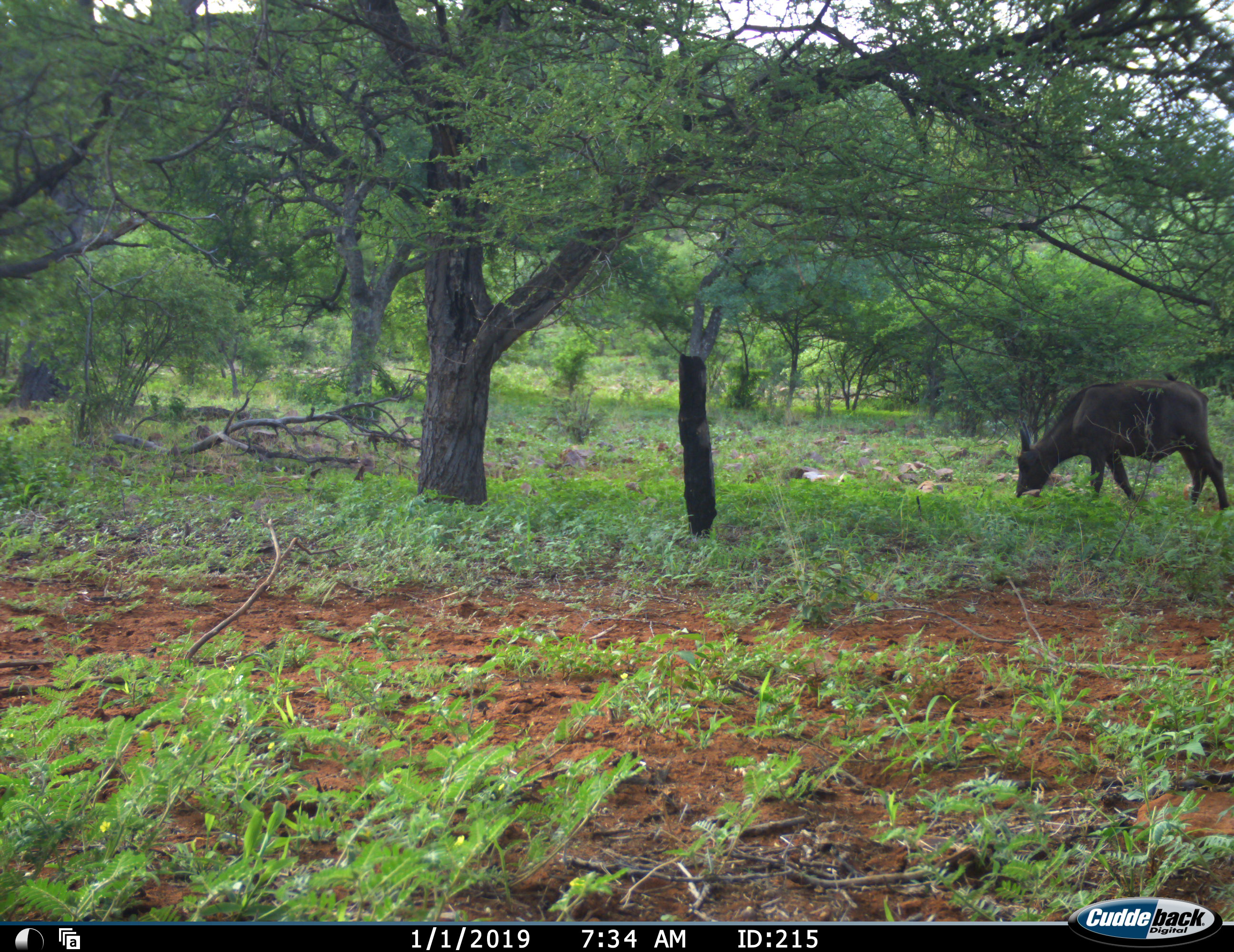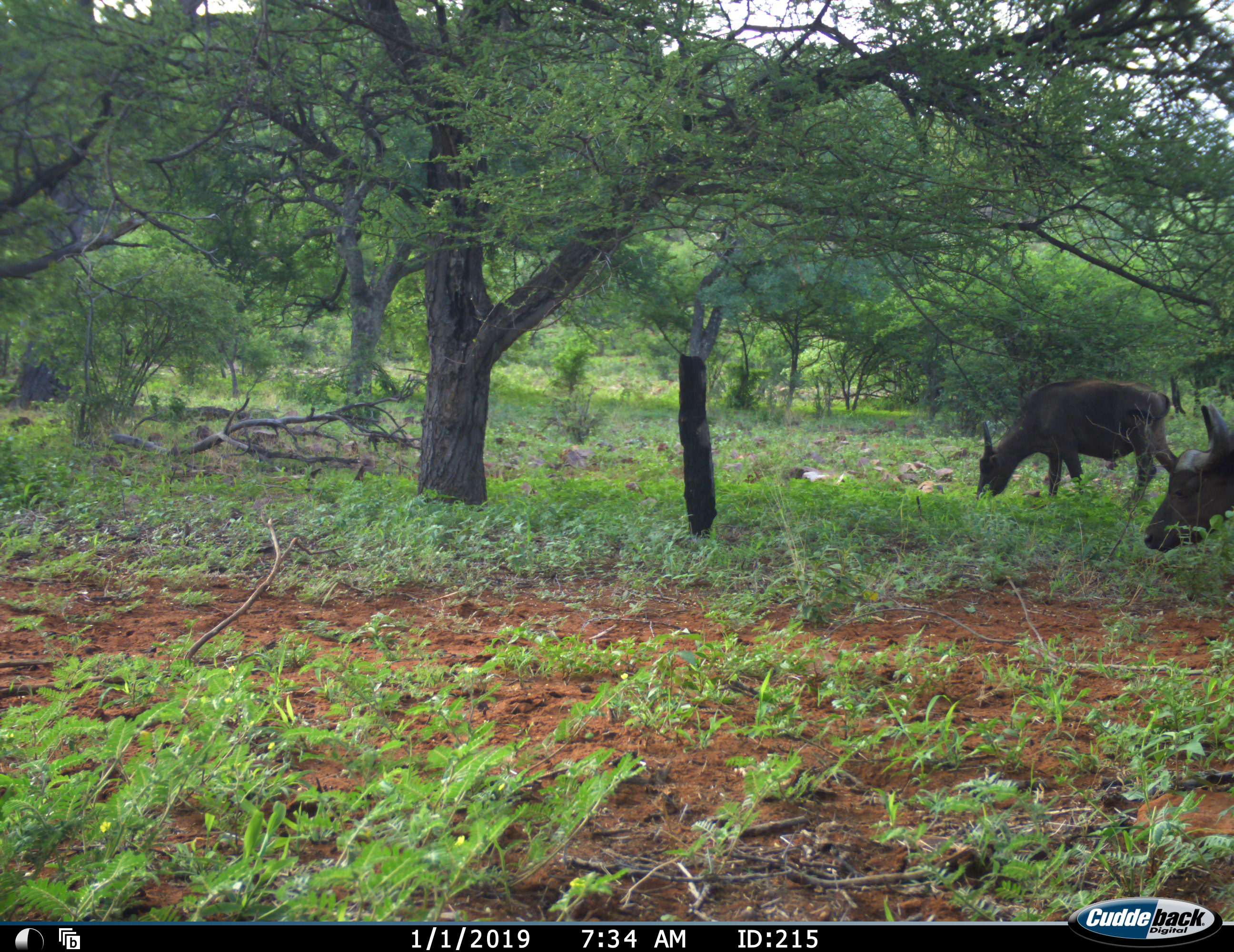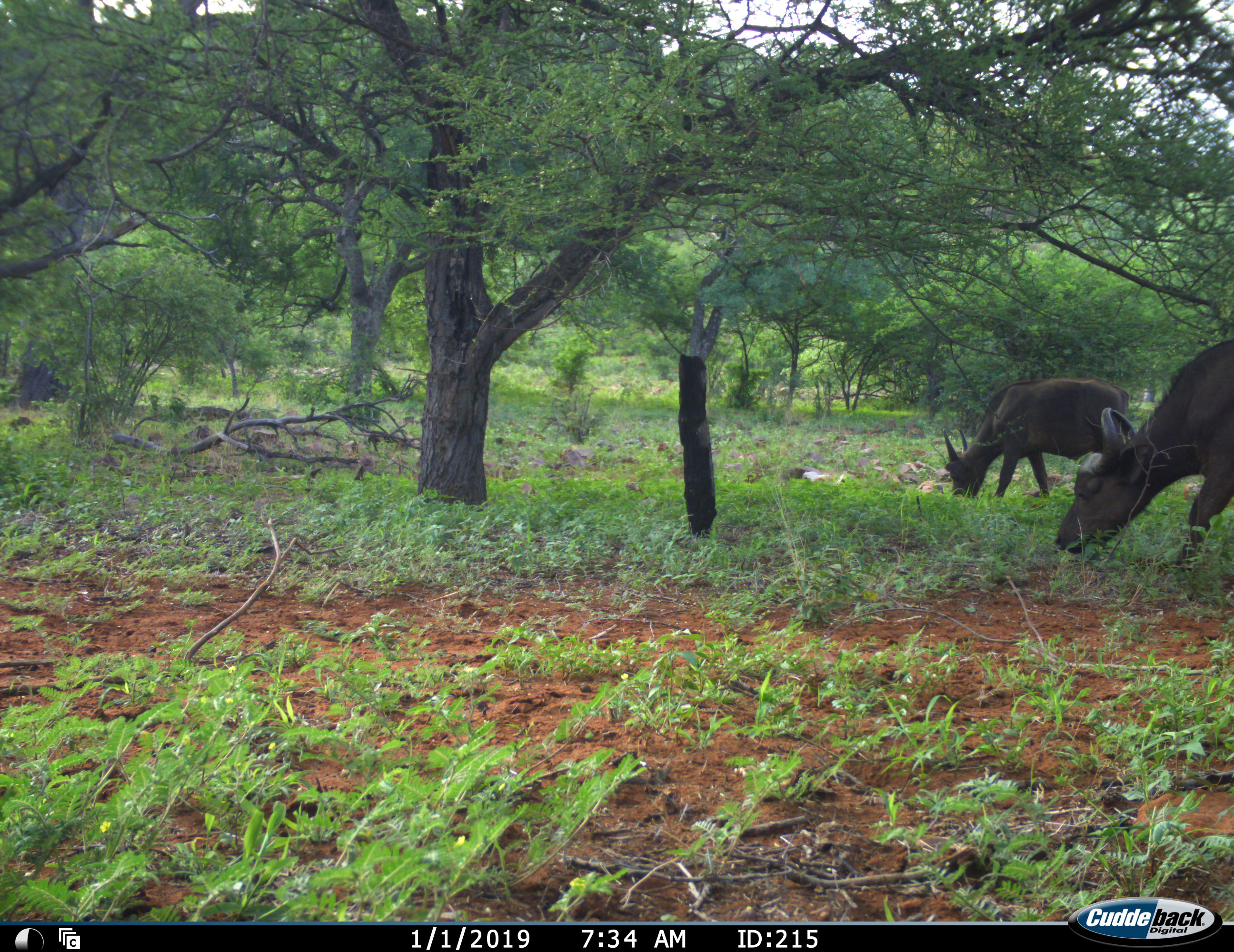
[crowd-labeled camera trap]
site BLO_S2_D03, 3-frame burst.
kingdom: Animalia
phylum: Chordata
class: Mammalia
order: Artiodactyla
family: Bovidae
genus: Syncerus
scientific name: Syncerus caffer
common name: african buffalo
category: buffalo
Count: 2.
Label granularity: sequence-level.